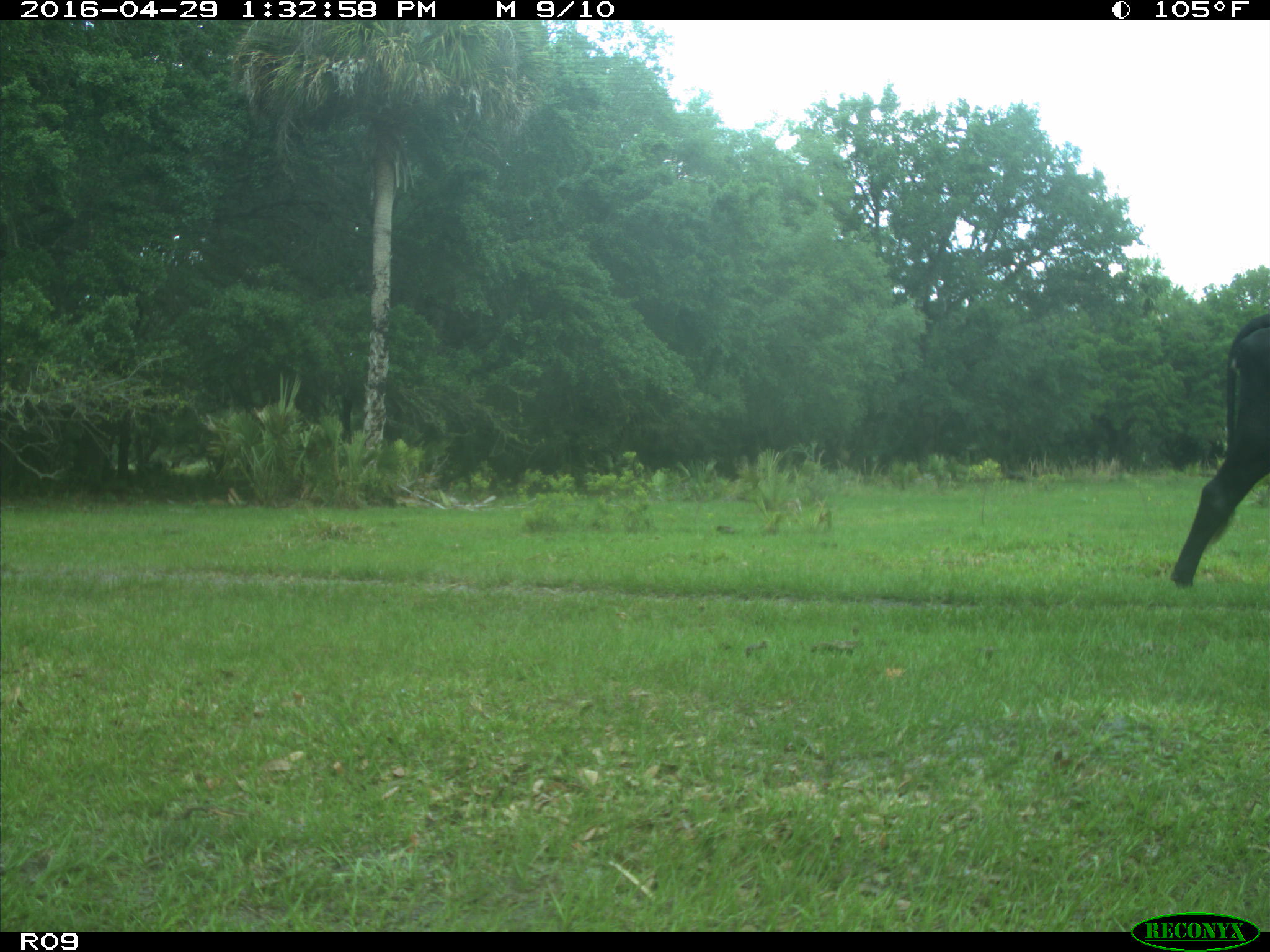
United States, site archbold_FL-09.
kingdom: Animalia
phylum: Chordata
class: Mammalia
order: Artiodactyla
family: Bovidae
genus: Bos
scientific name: Bos taurus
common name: domestic cow